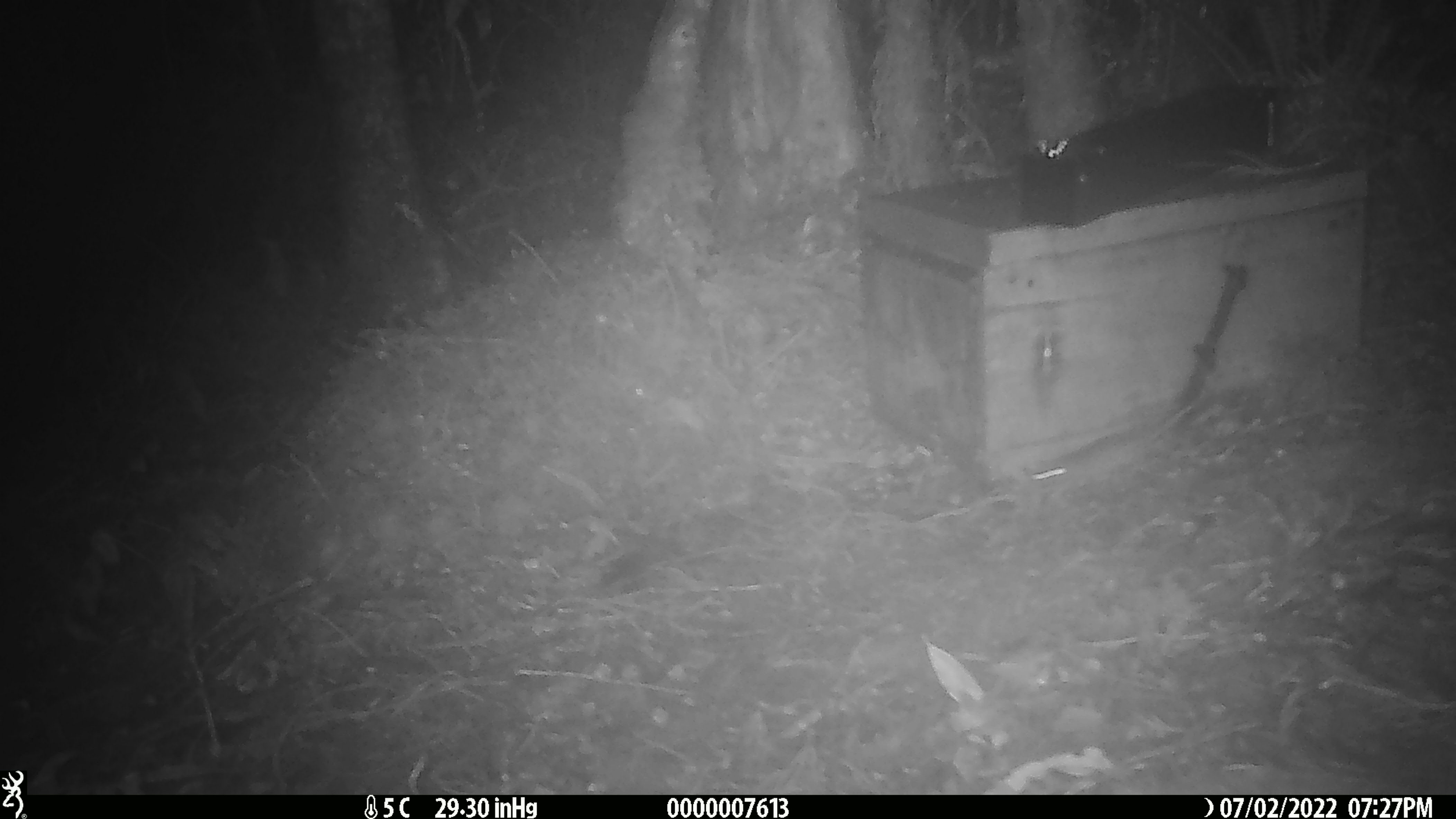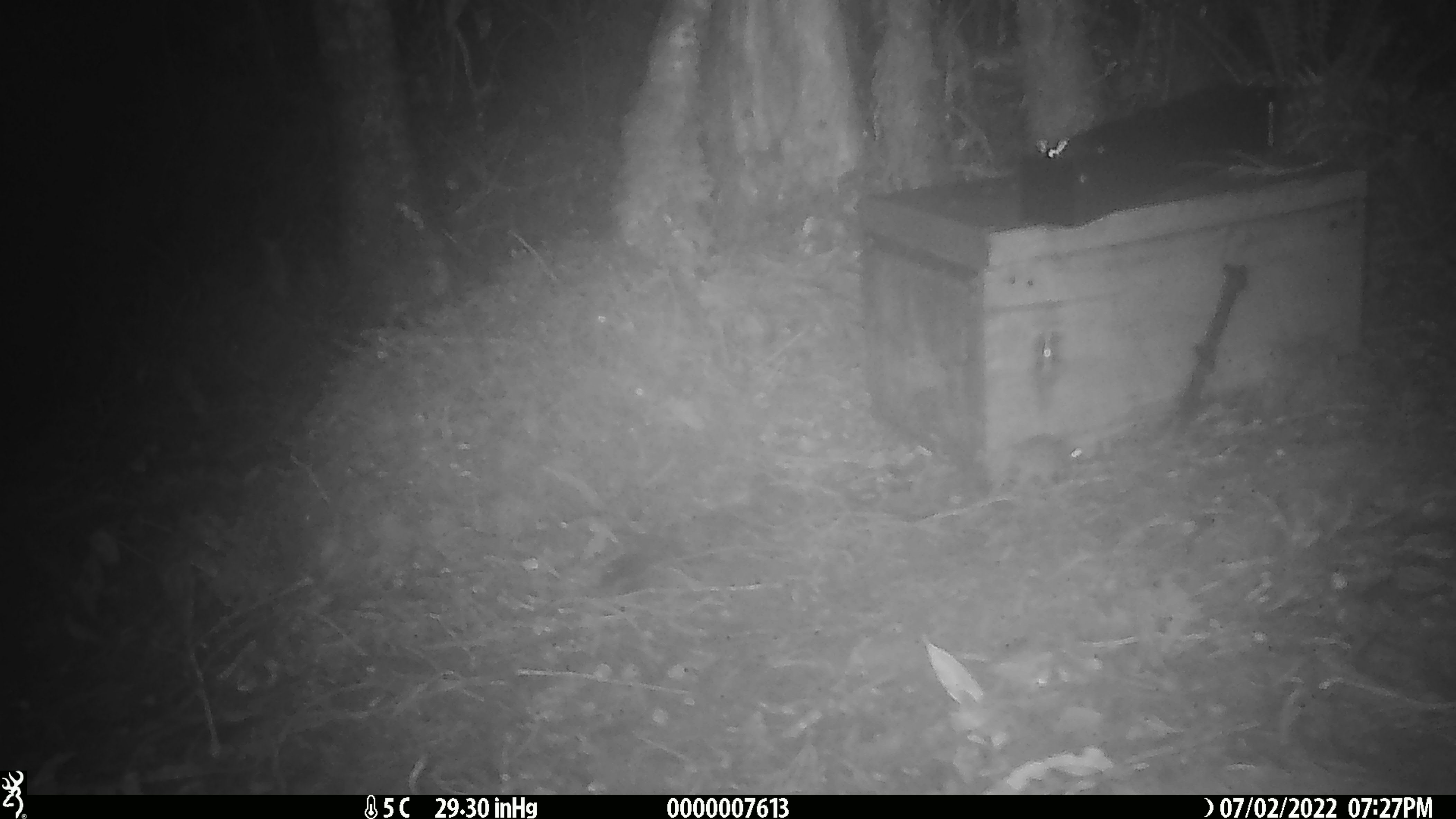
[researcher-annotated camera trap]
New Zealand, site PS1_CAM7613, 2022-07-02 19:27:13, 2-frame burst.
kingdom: Animalia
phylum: Chordata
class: Mammalia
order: Rodentia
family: Muridae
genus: Mus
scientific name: Mus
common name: mouse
Mouse (Mus).